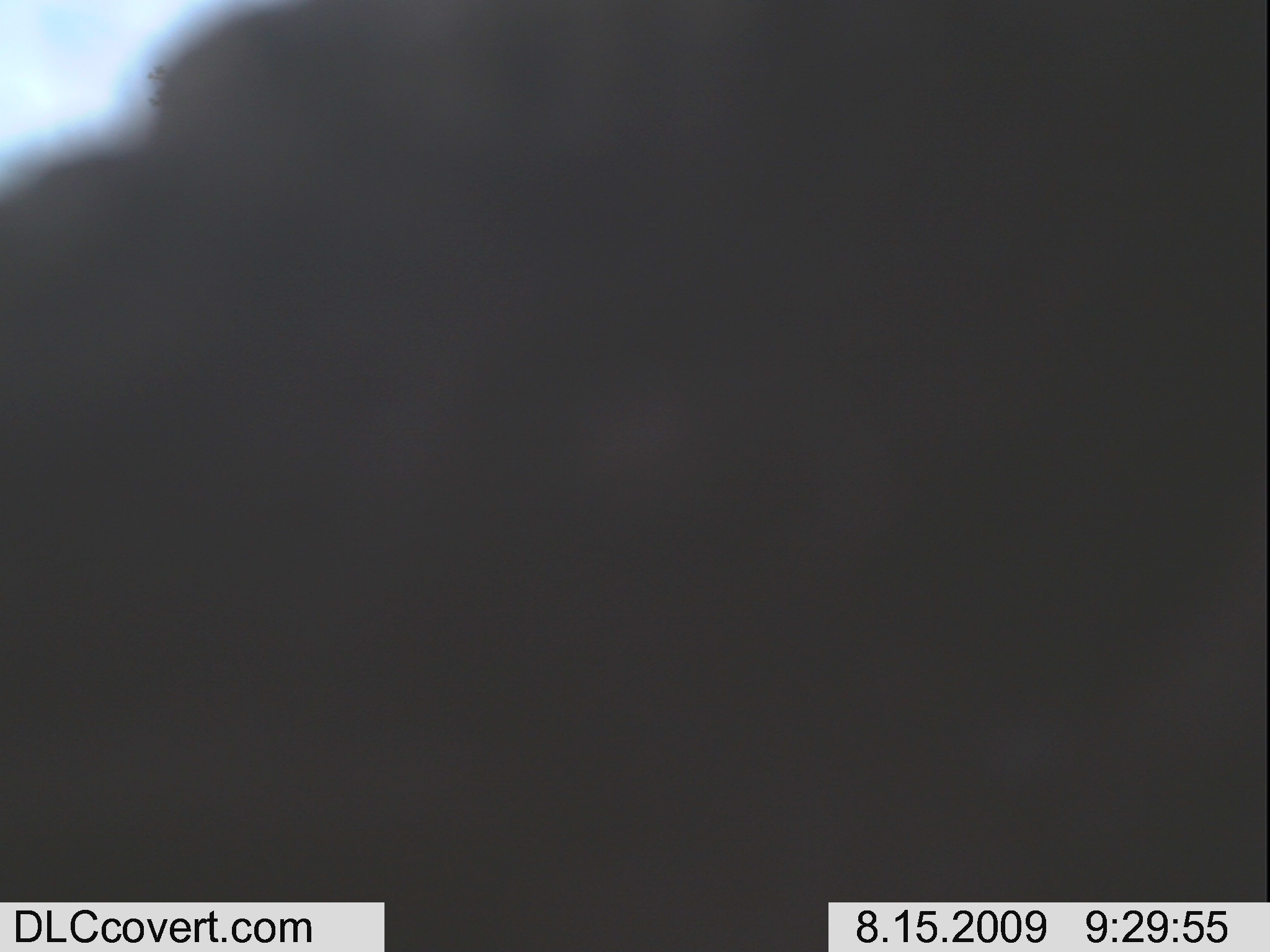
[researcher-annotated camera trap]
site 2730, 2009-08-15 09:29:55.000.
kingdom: Animalia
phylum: Chordata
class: Mammalia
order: Proboscidea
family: Elephantidae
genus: Loxodonta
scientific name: Loxodonta africana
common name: african bush elephant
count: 1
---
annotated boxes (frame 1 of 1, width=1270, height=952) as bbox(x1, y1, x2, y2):
loxodonta africana: bbox(0, 1, 1270, 952)